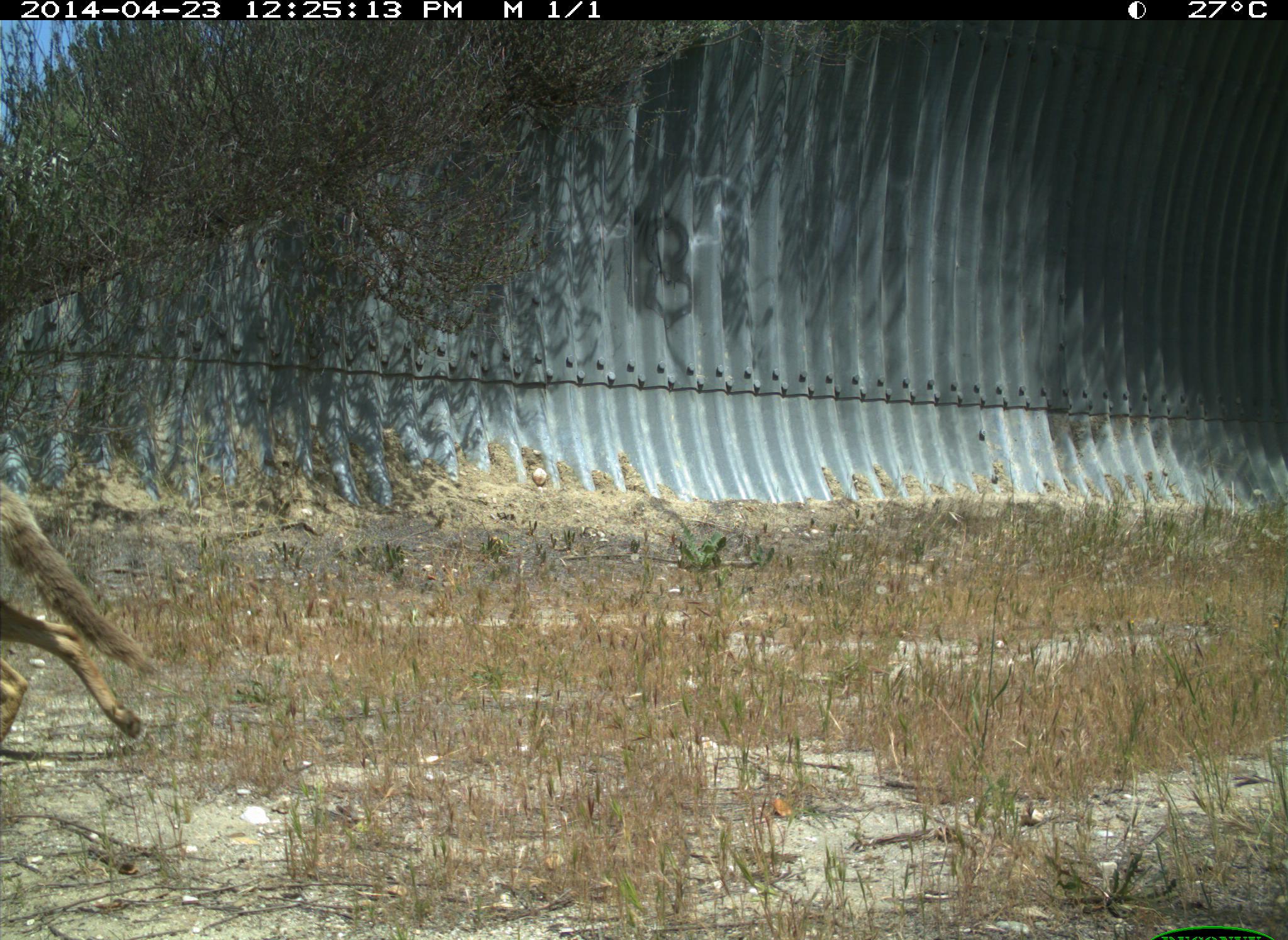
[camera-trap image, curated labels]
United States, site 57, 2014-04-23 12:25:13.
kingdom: Animalia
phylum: Chordata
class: Mammalia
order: Carnivora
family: Canidae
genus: Canis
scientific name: Canis latrans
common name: coyote